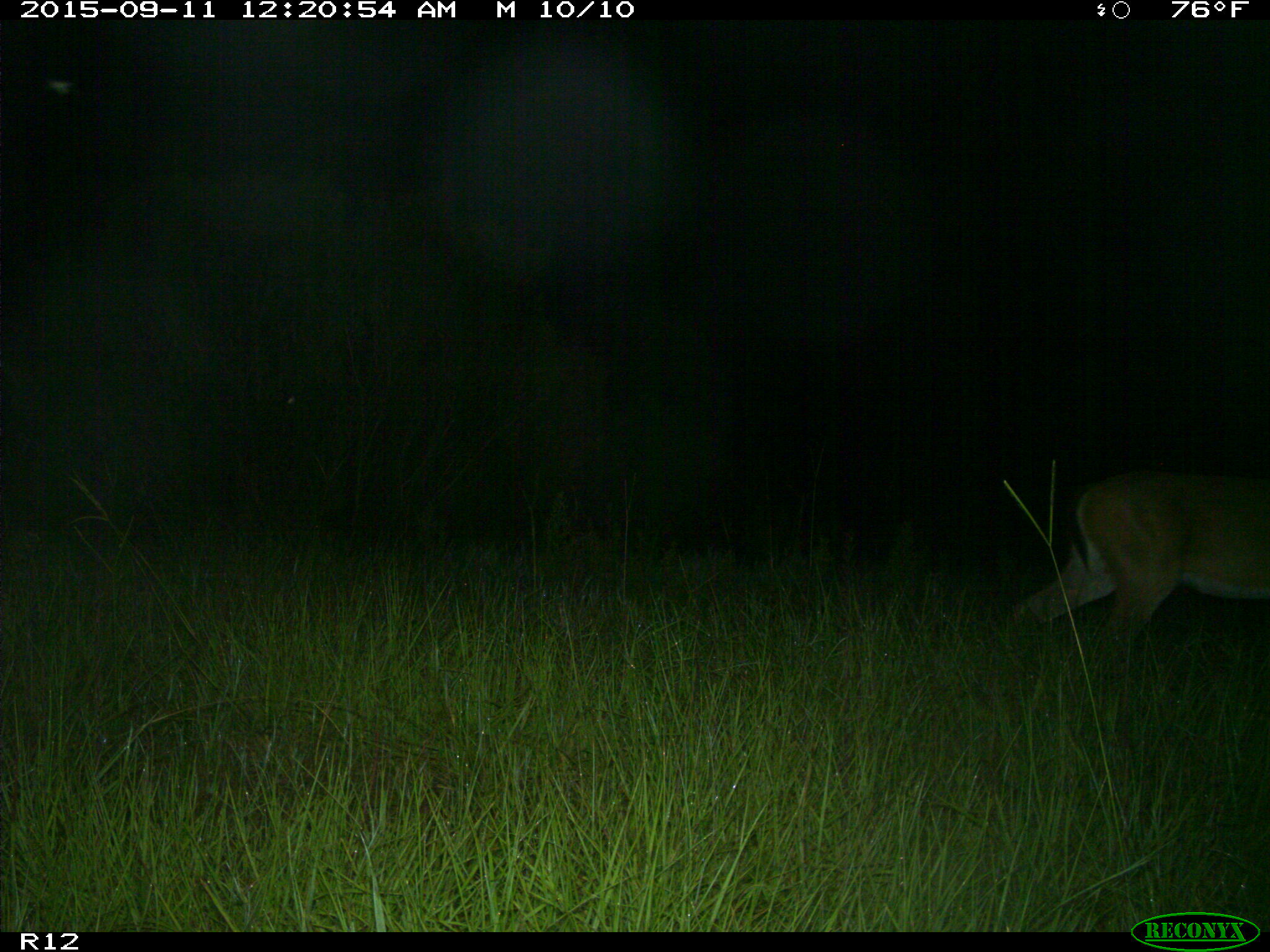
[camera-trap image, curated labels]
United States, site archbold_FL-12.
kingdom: Animalia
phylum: Chordata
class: Mammalia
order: Artiodactyla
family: Cervidae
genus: Odocoileus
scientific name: Odocoileus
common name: deer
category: unidentified deer